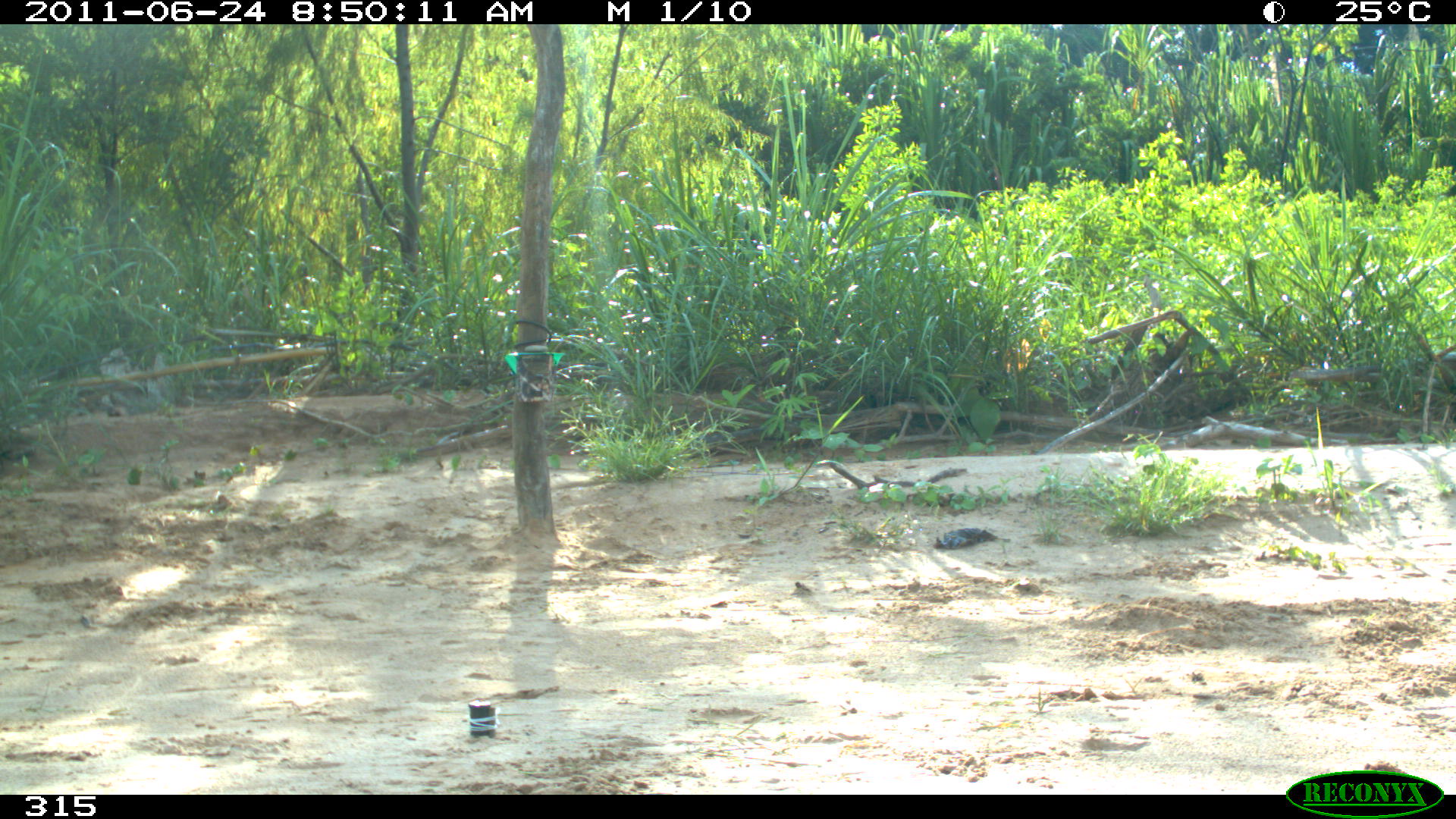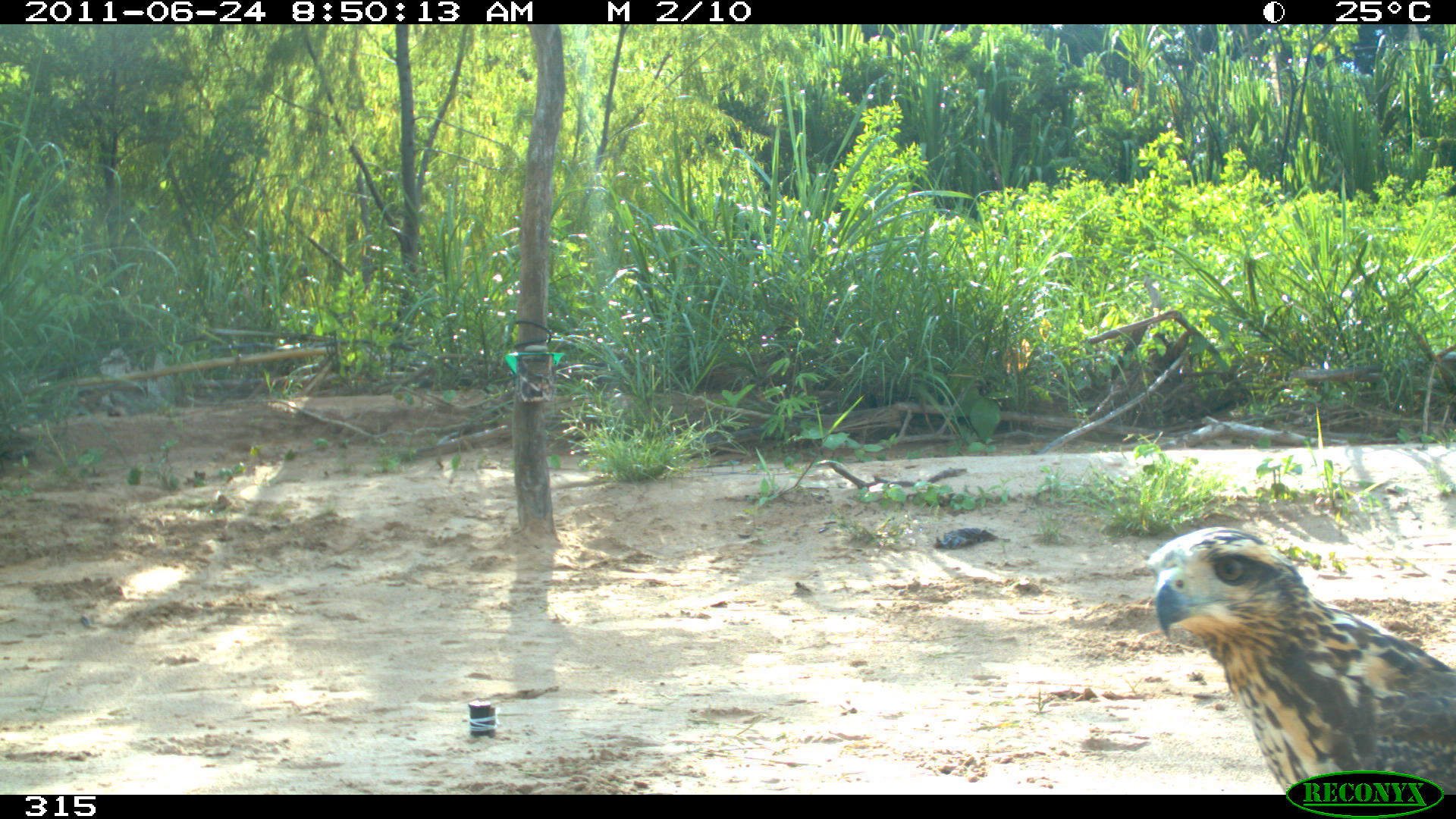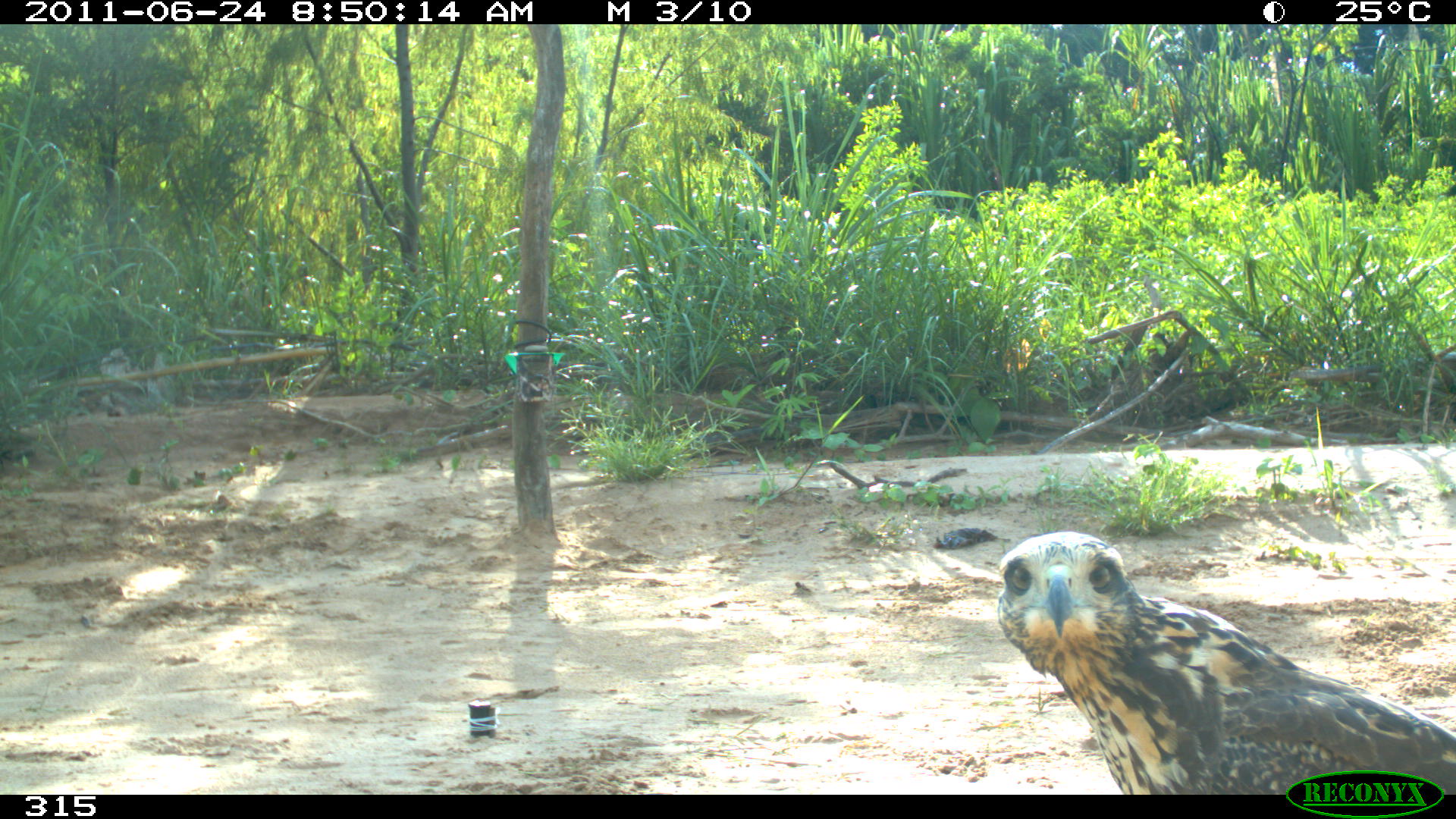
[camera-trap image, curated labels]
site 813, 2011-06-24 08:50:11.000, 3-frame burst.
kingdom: Animalia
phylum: Chordata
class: Aves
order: Accipitriformes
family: Accipitridae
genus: Buteogallus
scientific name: Buteogallus urubitinga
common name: great black hawk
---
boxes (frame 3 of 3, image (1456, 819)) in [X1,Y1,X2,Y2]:
buteogallus urubitinga: [995,529,1456,794]